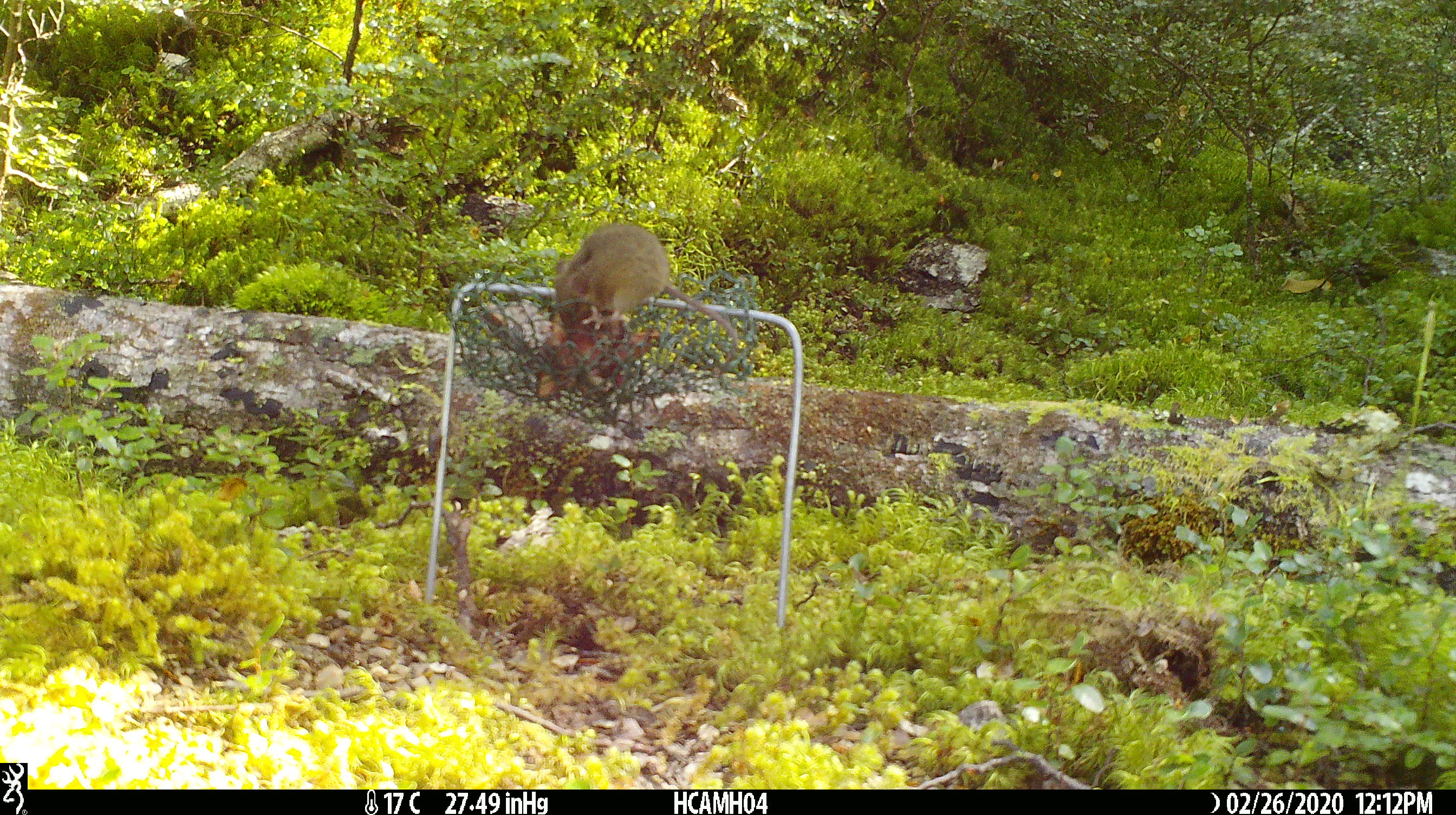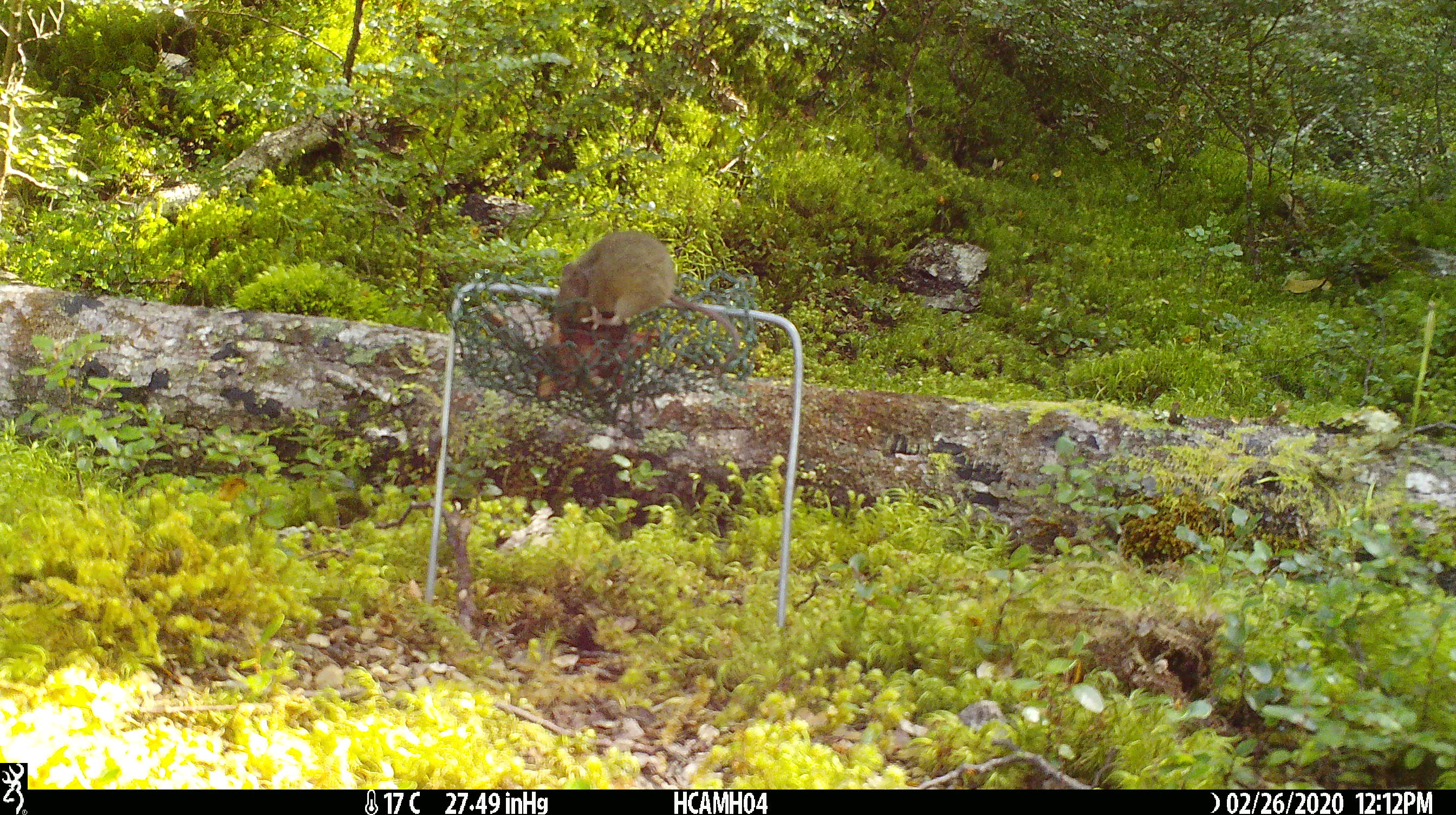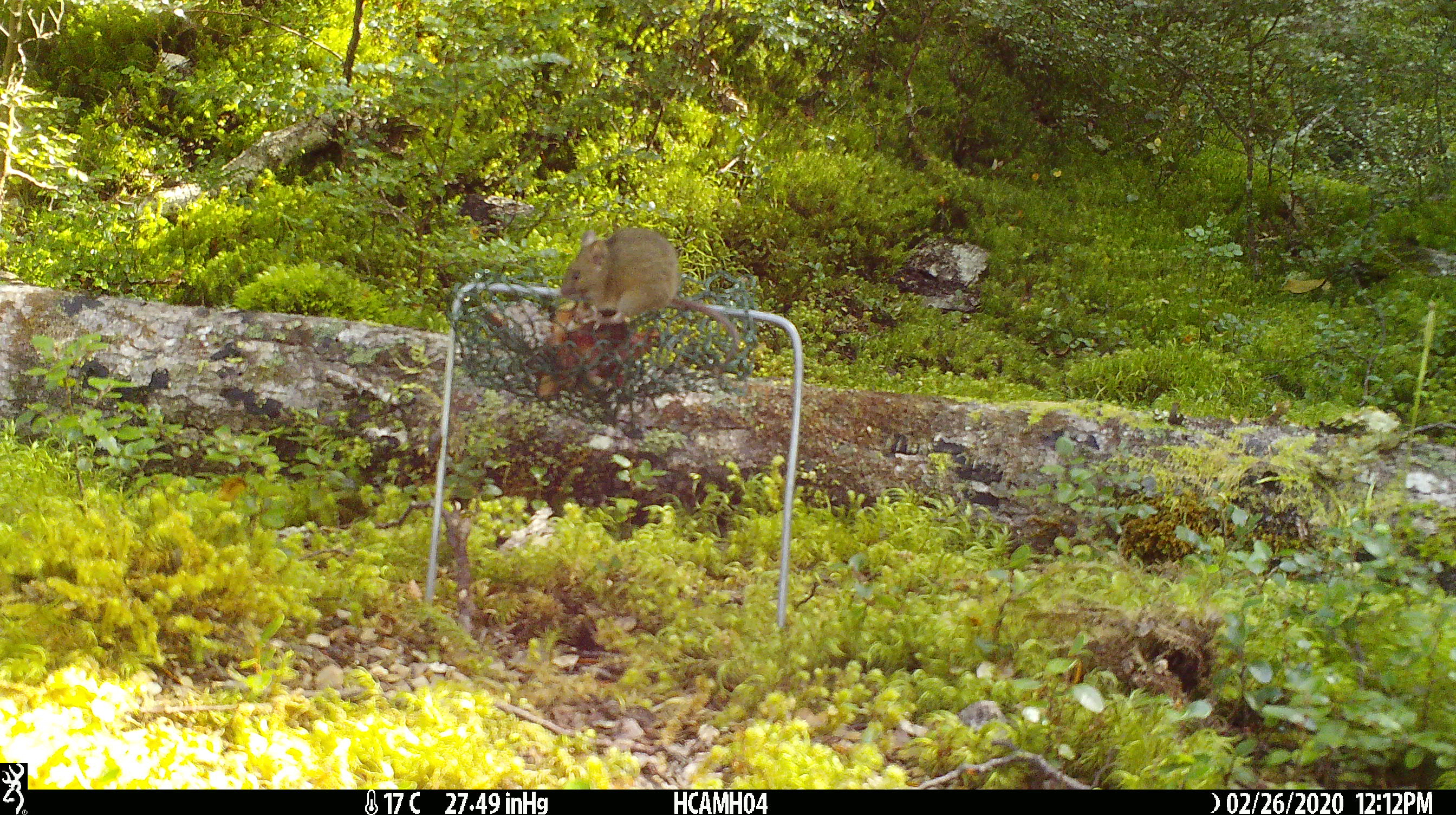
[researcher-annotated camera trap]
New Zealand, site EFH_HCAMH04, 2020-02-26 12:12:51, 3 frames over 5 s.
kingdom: Animalia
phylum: Chordata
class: Mammalia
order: Rodentia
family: Muridae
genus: Mus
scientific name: Mus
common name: mouse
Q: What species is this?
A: Mouse (Mus).